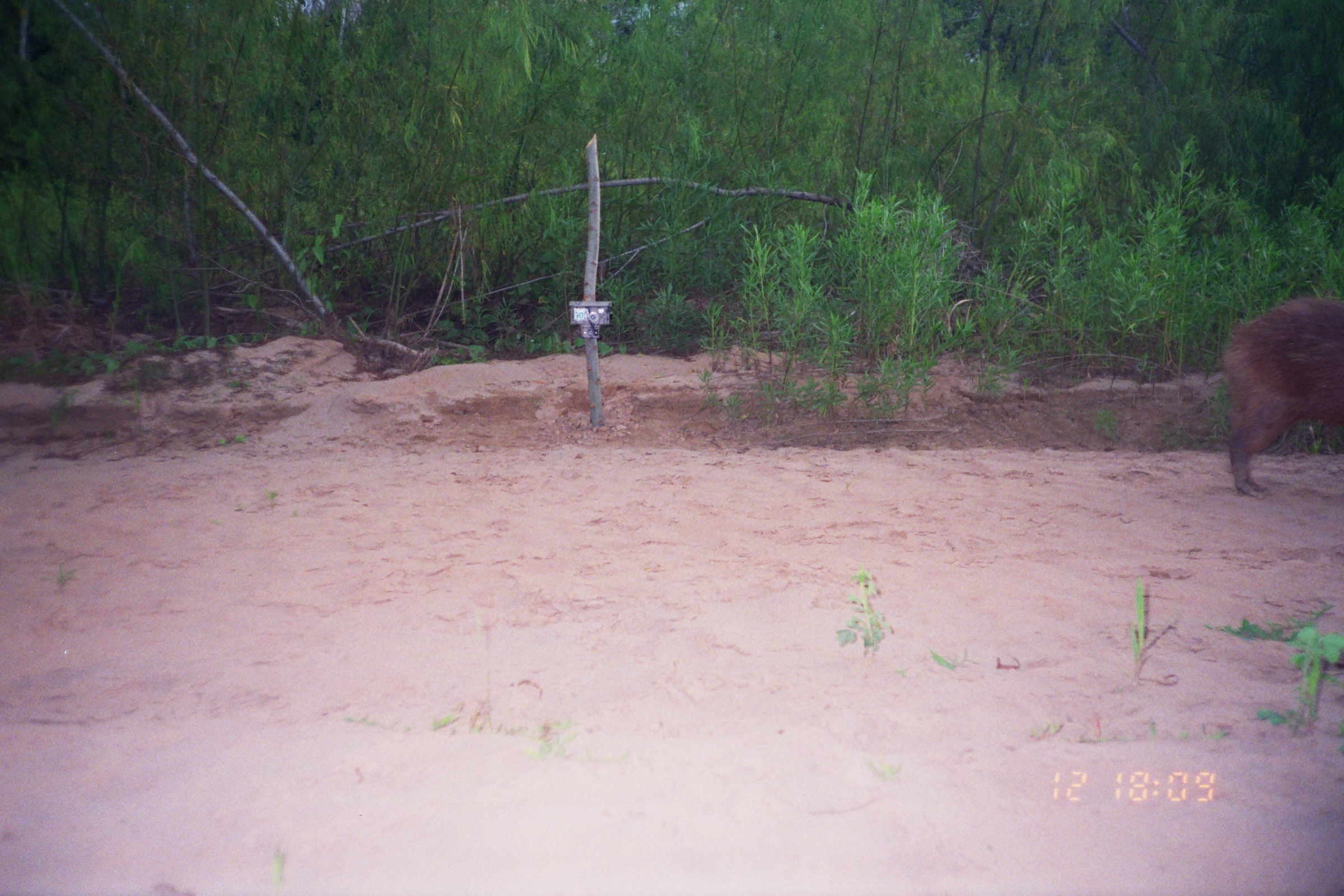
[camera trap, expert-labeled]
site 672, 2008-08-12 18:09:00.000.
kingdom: Animalia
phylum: Chordata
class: Mammalia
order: Rodentia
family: Caviidae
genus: Hydrochoerus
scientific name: Hydrochoerus hydrochaeris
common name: capybara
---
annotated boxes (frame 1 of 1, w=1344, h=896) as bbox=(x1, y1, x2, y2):
hydrochoerus hydrochaeris: bbox=(1221, 297, 1344, 498)